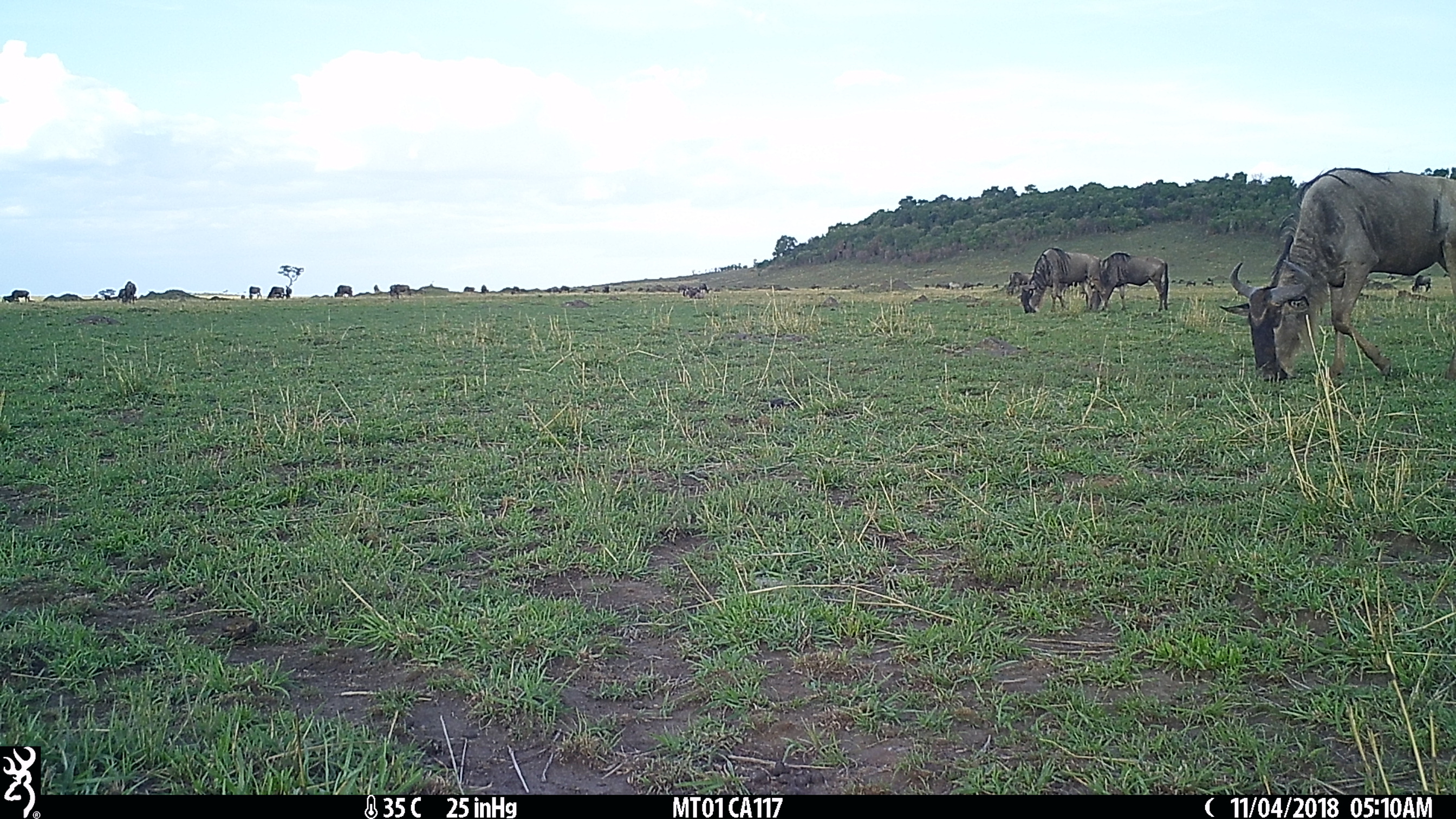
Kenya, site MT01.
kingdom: Animalia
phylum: Chordata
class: Mammalia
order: Artiodactyla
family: Bovidae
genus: Connochaetes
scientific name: Connochaetes taurinus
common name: blue wildebeest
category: wildebeest